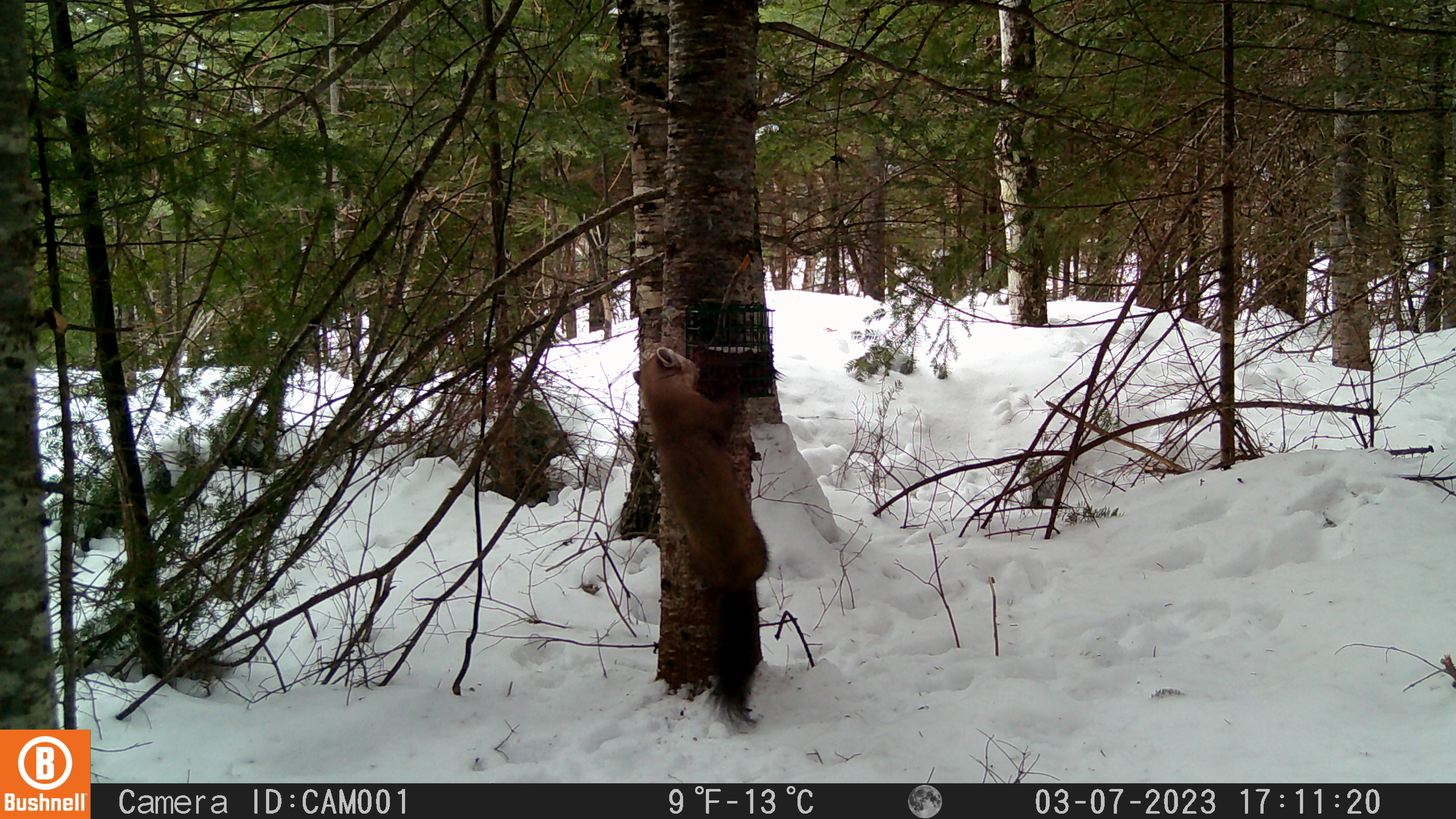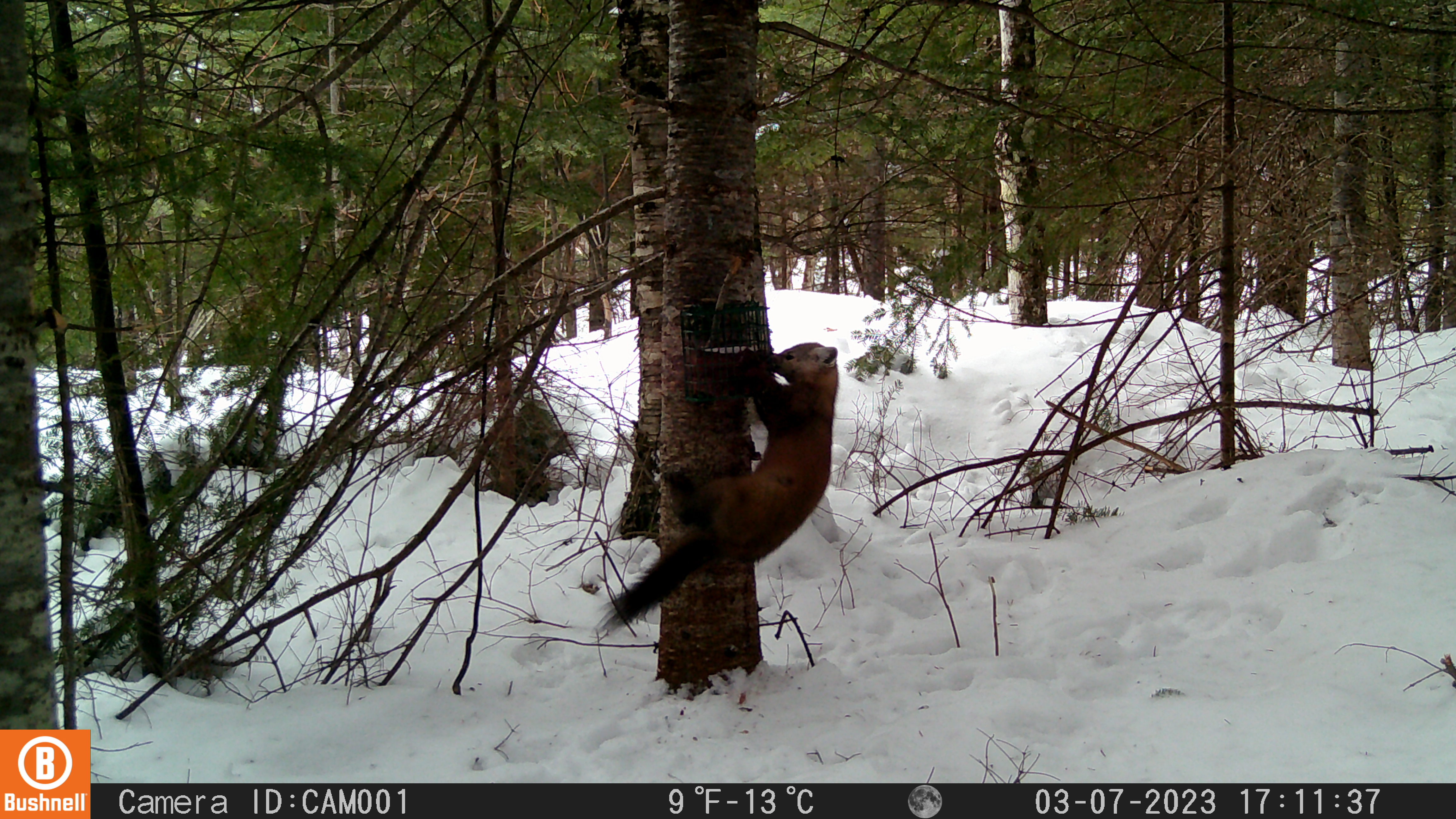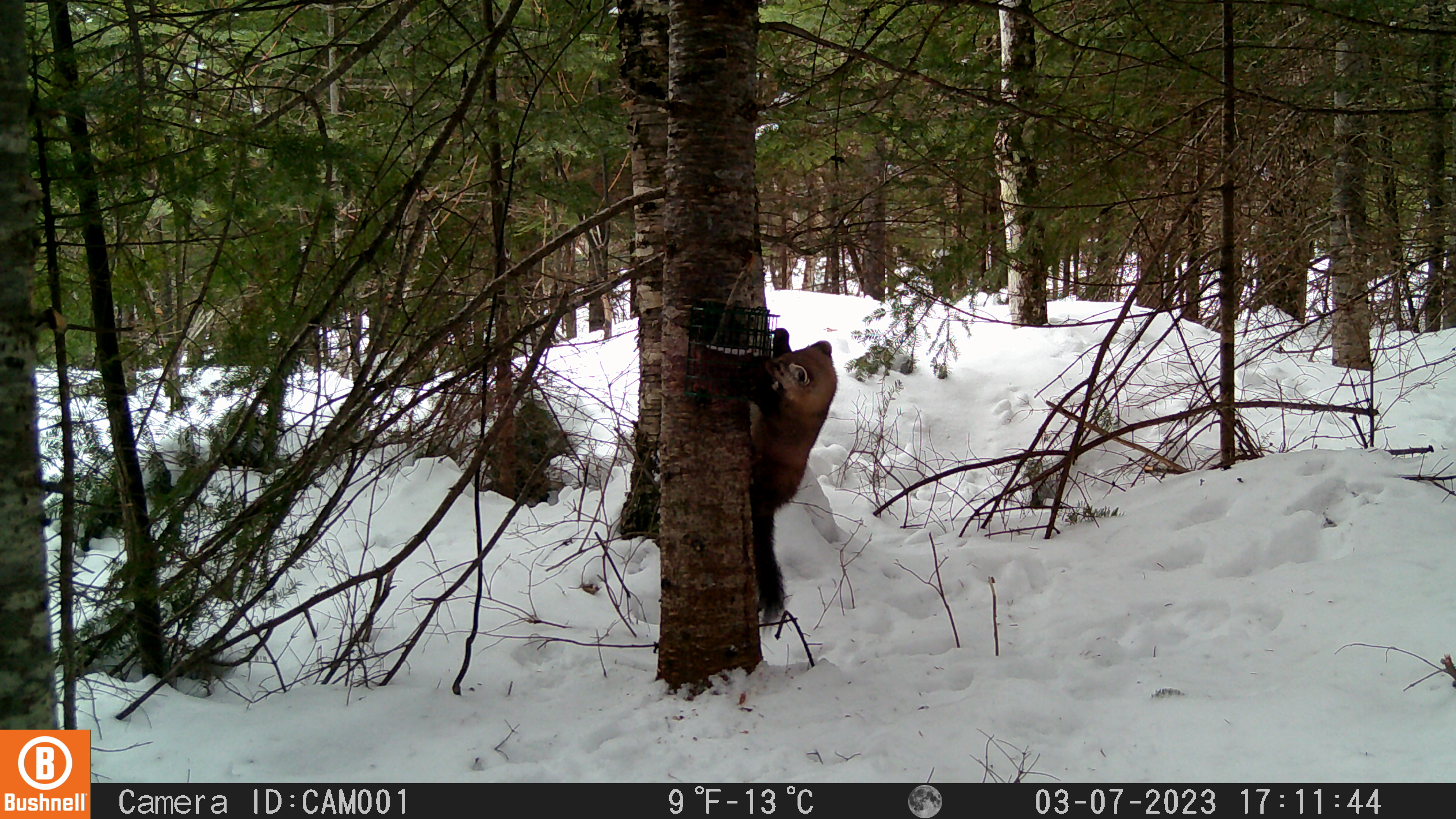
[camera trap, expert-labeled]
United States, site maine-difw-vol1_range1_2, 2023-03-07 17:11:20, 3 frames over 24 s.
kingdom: Animalia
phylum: Chordata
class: Mammalia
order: Carnivora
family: Mustelidae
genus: Martes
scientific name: Martes americana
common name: american marten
American marten (Martes americana).